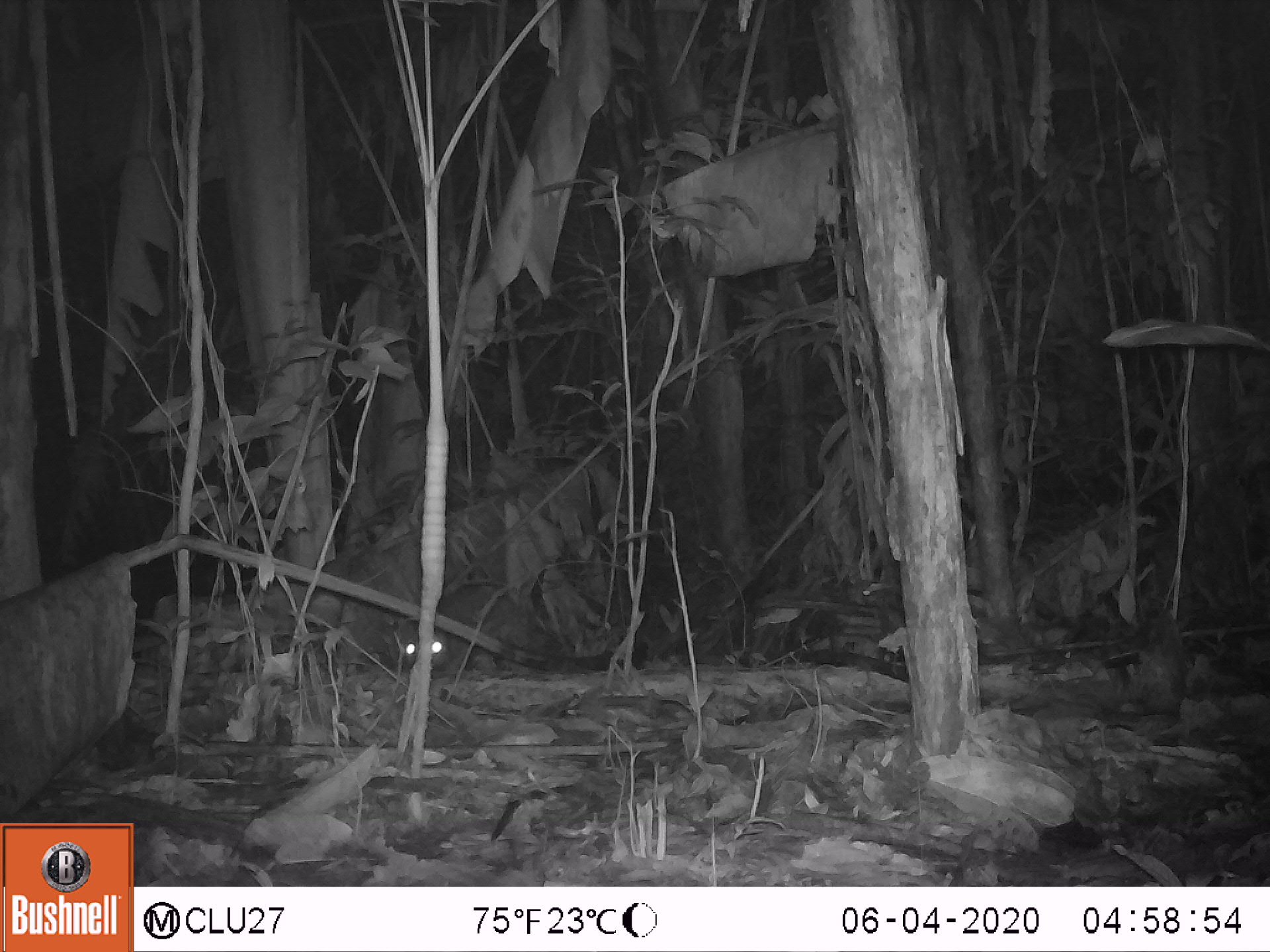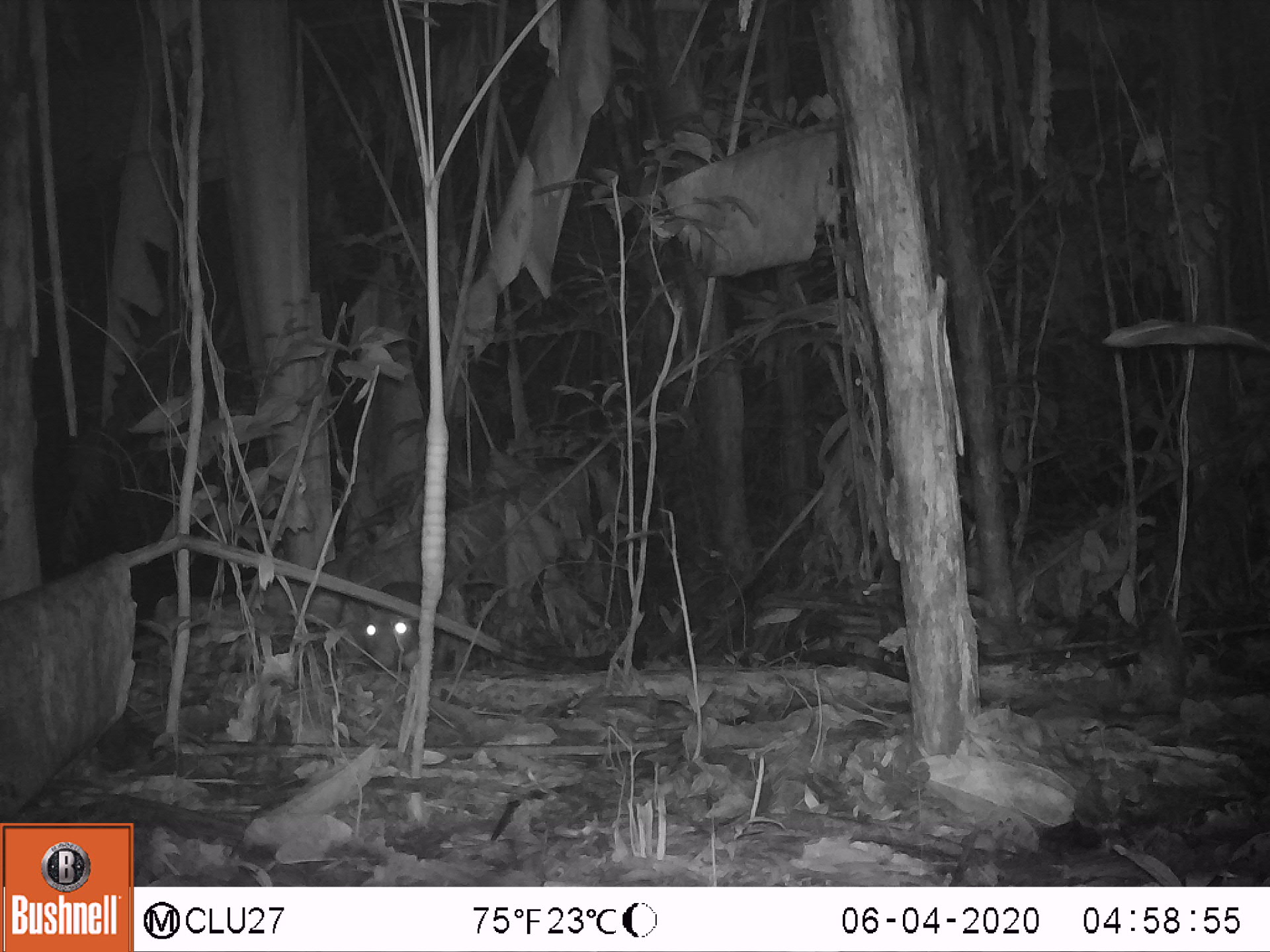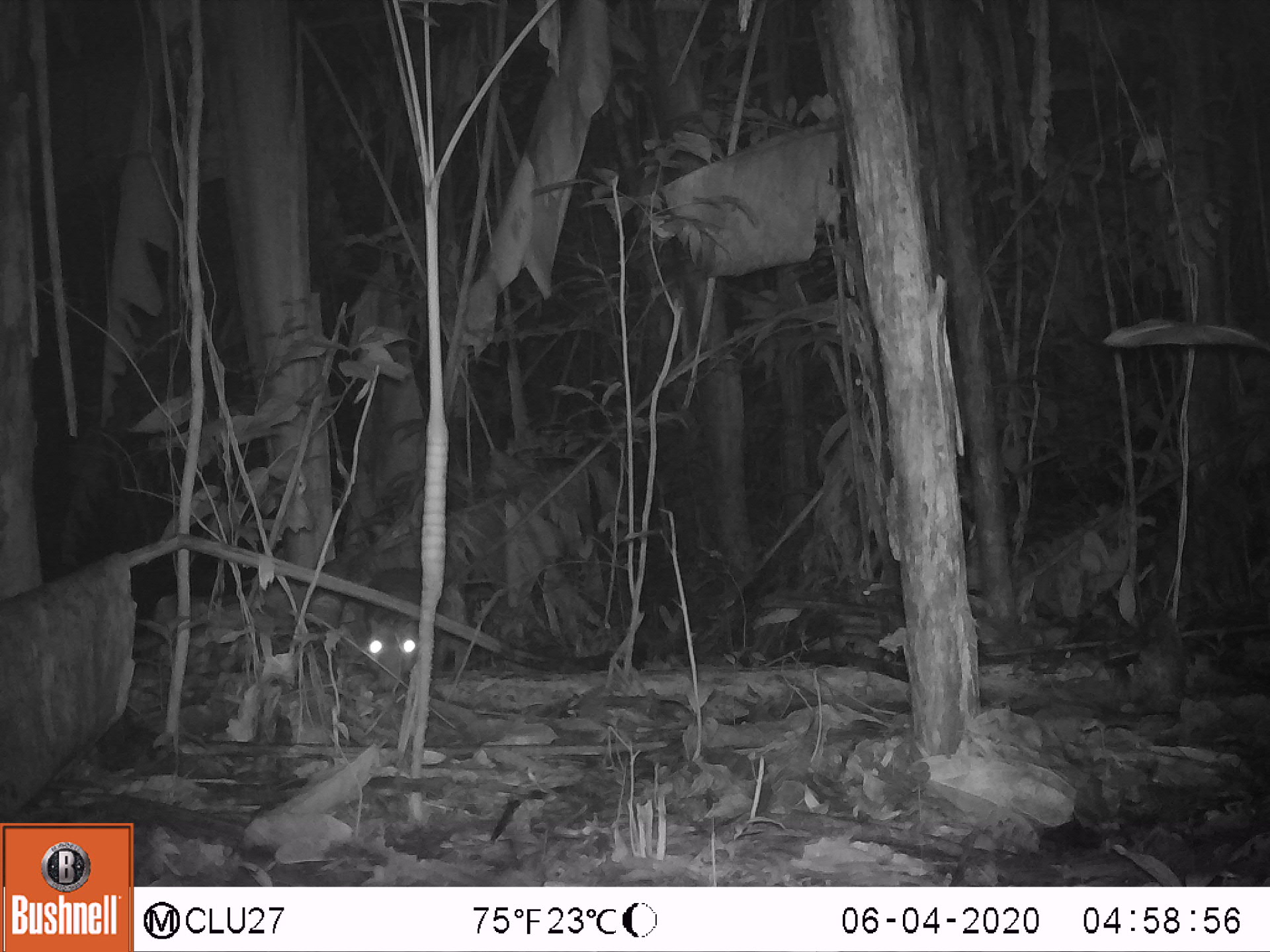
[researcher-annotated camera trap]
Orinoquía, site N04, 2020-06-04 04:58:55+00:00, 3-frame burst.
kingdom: Animalia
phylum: Chordata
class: Mammalia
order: Rodentia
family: Cuniculidae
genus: Cuniculus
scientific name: Cuniculus paca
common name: spotted paca